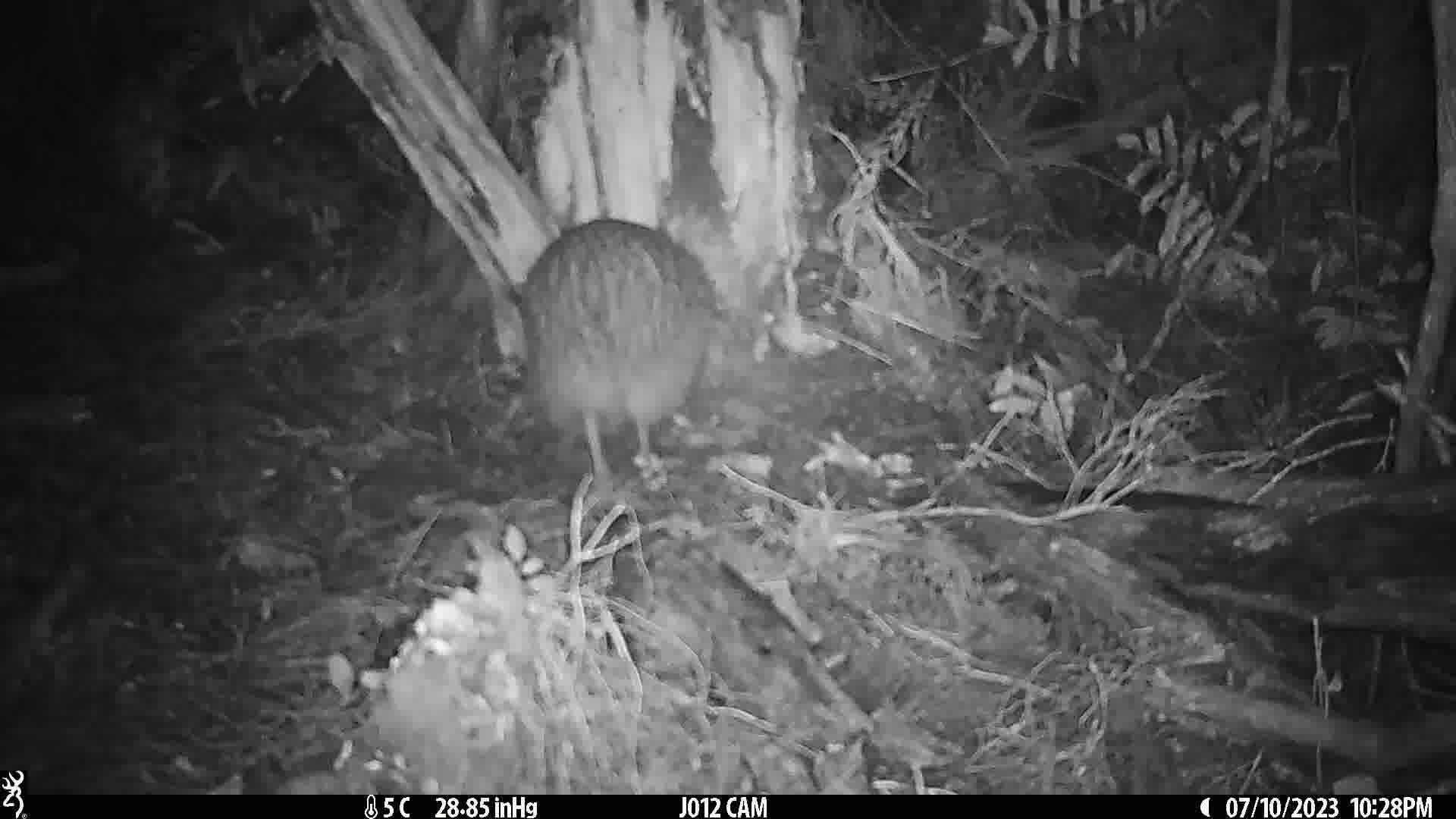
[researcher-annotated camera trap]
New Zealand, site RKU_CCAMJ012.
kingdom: Animalia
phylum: Chordata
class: Aves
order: Apterygiformes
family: Apterygidae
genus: Apteryx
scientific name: Apteryx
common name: kiwi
Kiwi (Apteryx).